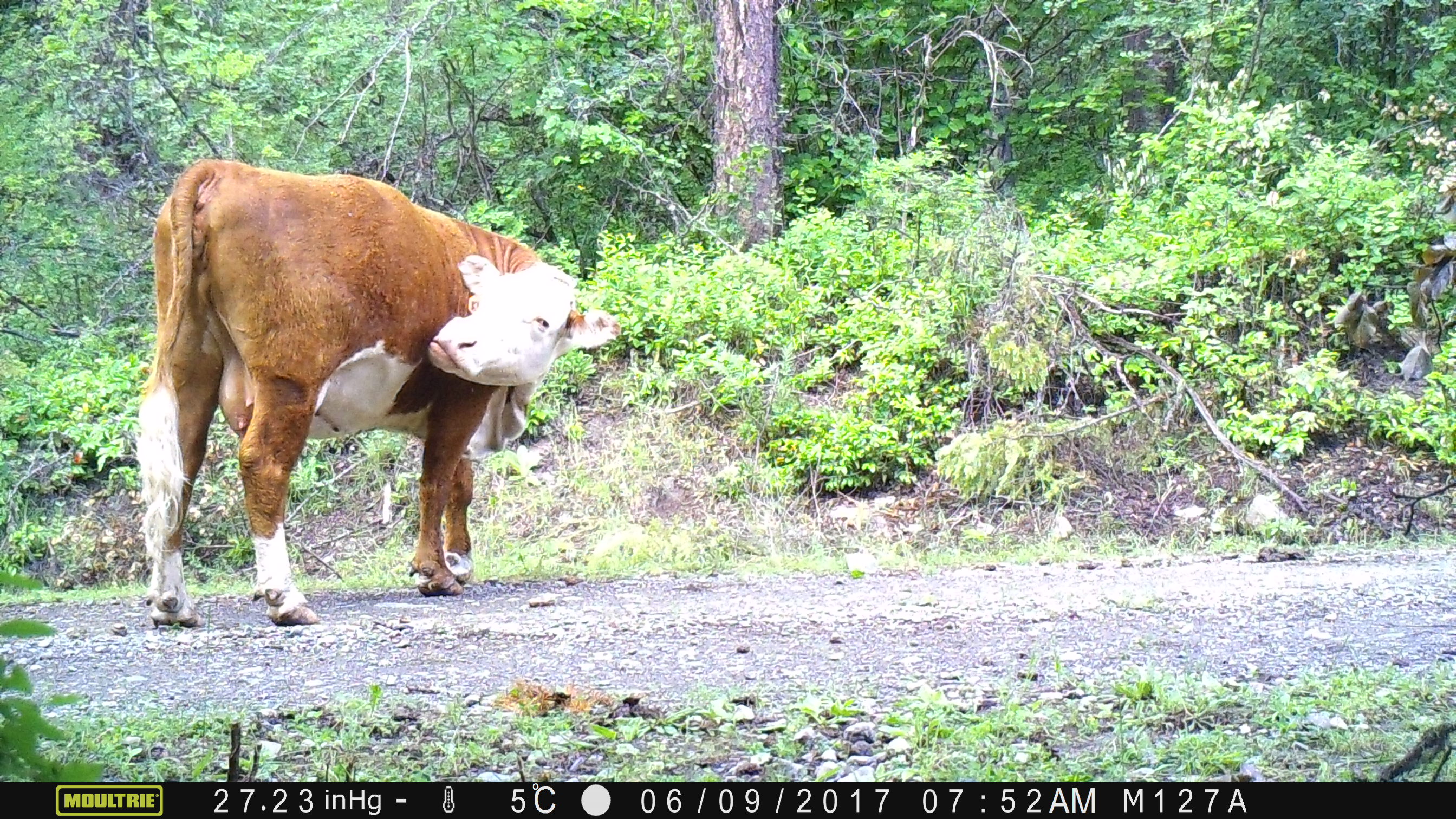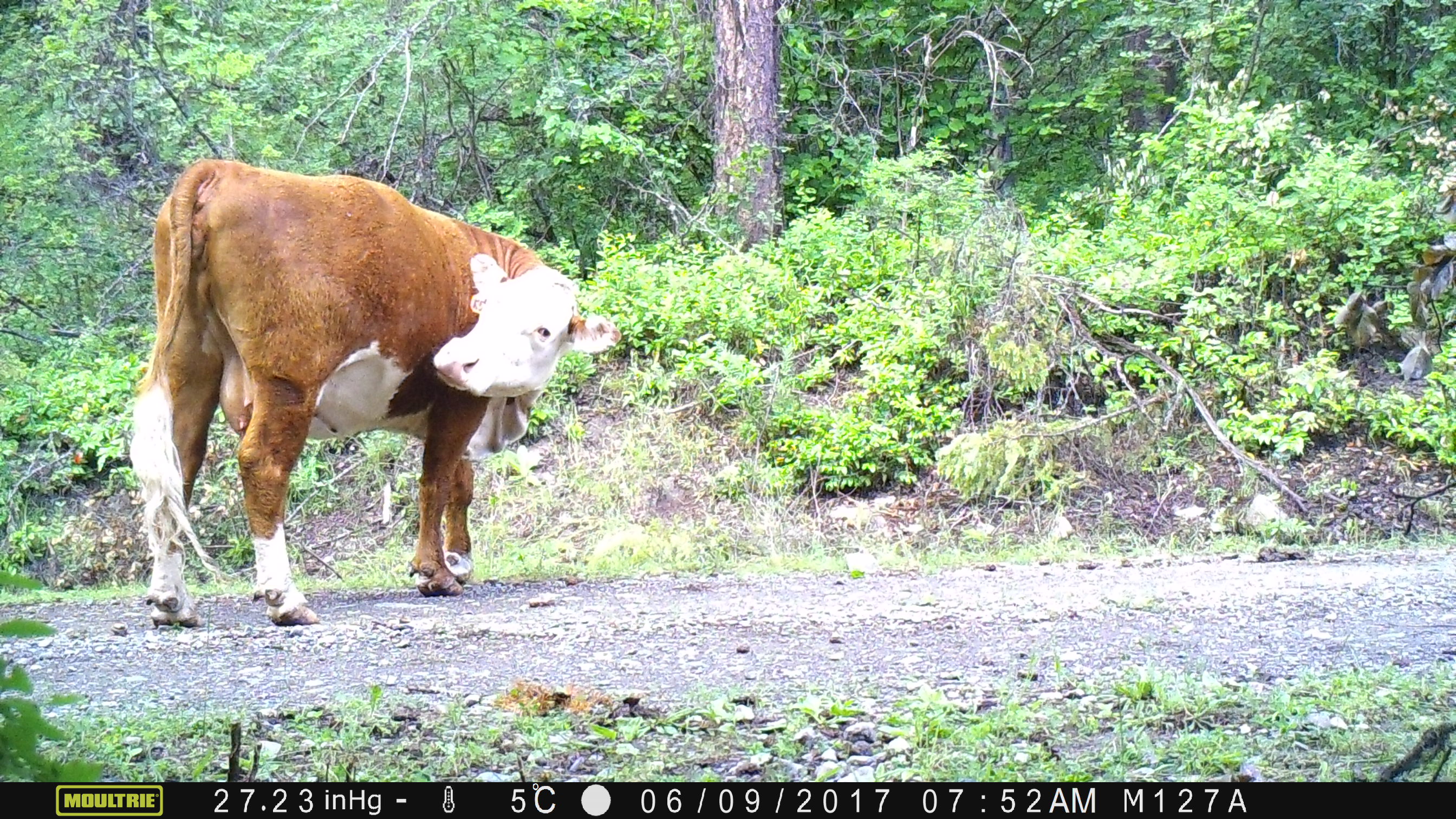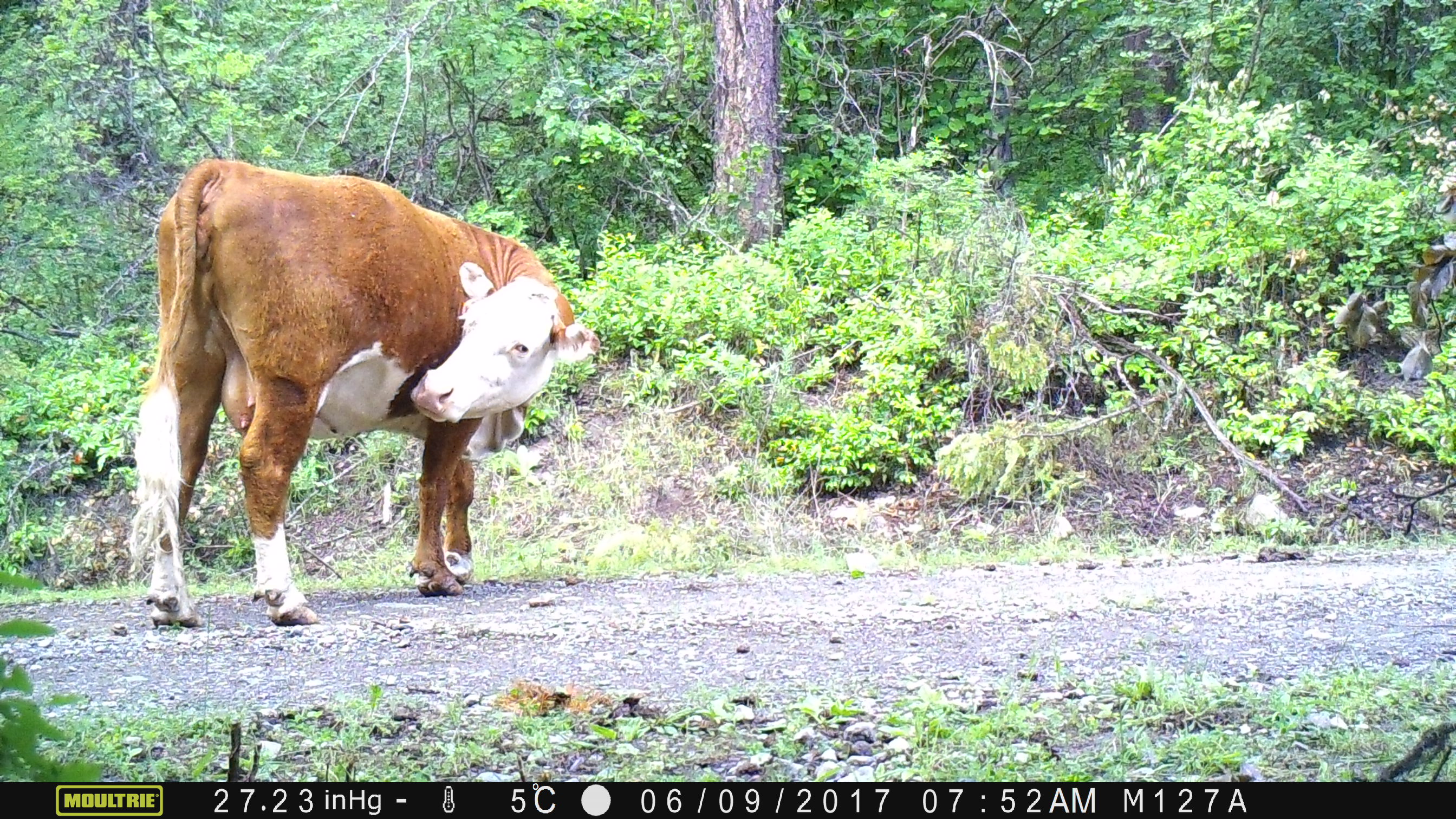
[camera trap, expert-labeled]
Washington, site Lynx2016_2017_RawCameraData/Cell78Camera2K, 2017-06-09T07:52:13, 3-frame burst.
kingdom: Animalia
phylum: Chordata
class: Mammalia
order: Artiodactyla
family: Bovidae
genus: Bos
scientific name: Bos taurus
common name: domestic cattle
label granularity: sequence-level